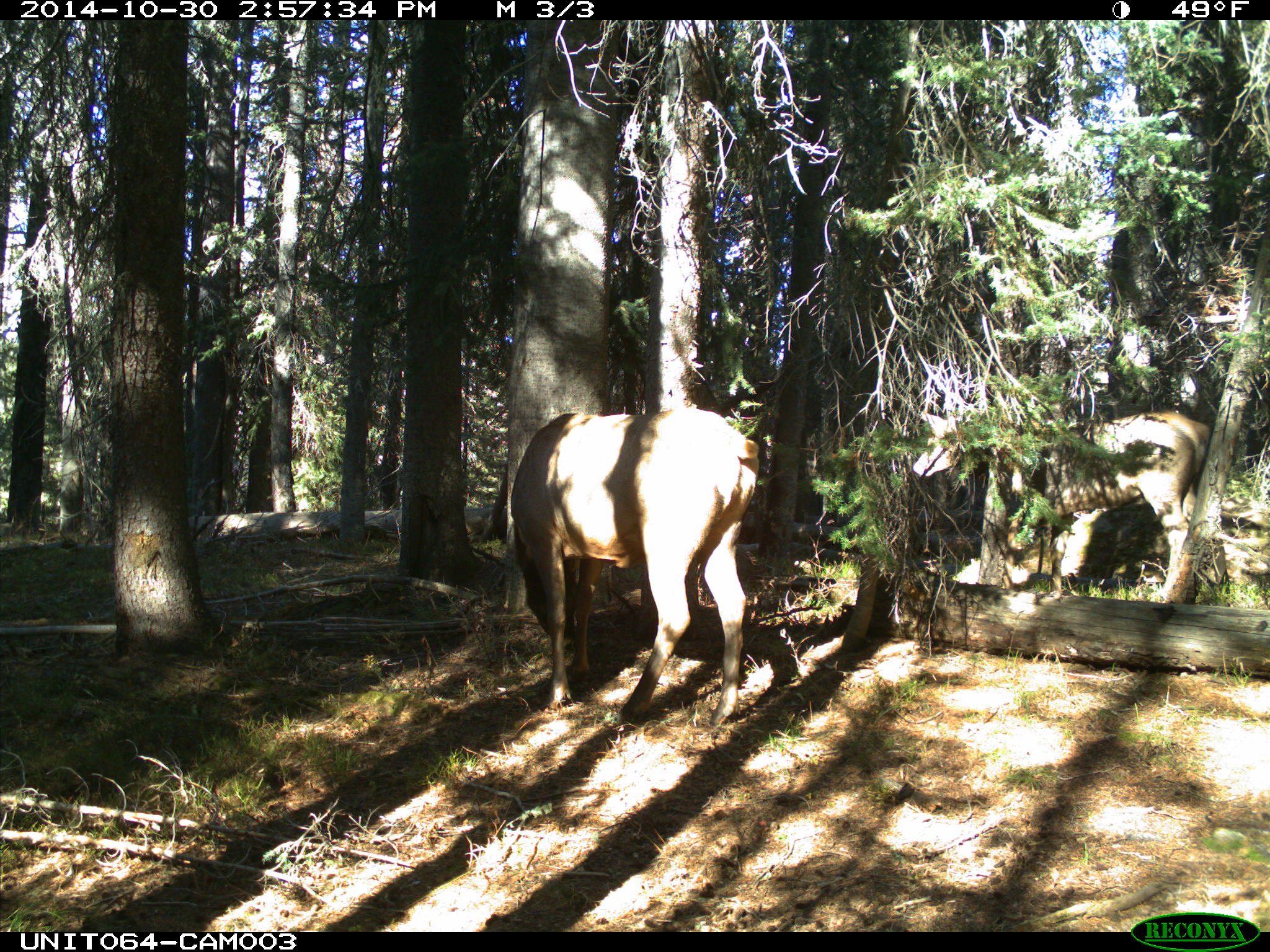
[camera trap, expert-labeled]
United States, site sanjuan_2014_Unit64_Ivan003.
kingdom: Animalia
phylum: Chordata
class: Mammalia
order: Artiodactyla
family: Cervidae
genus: Cervus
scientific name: Cervus elaphus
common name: red deer